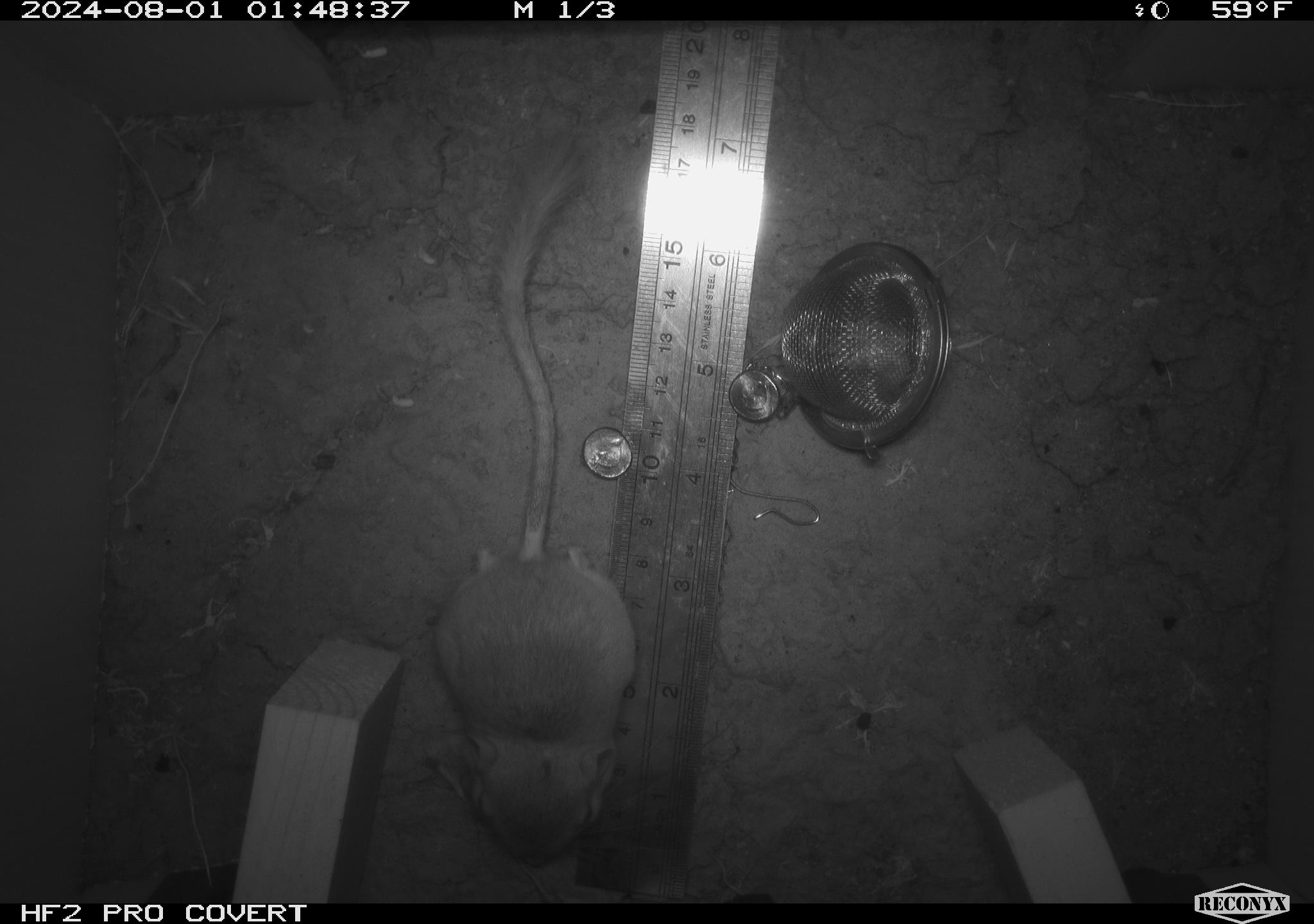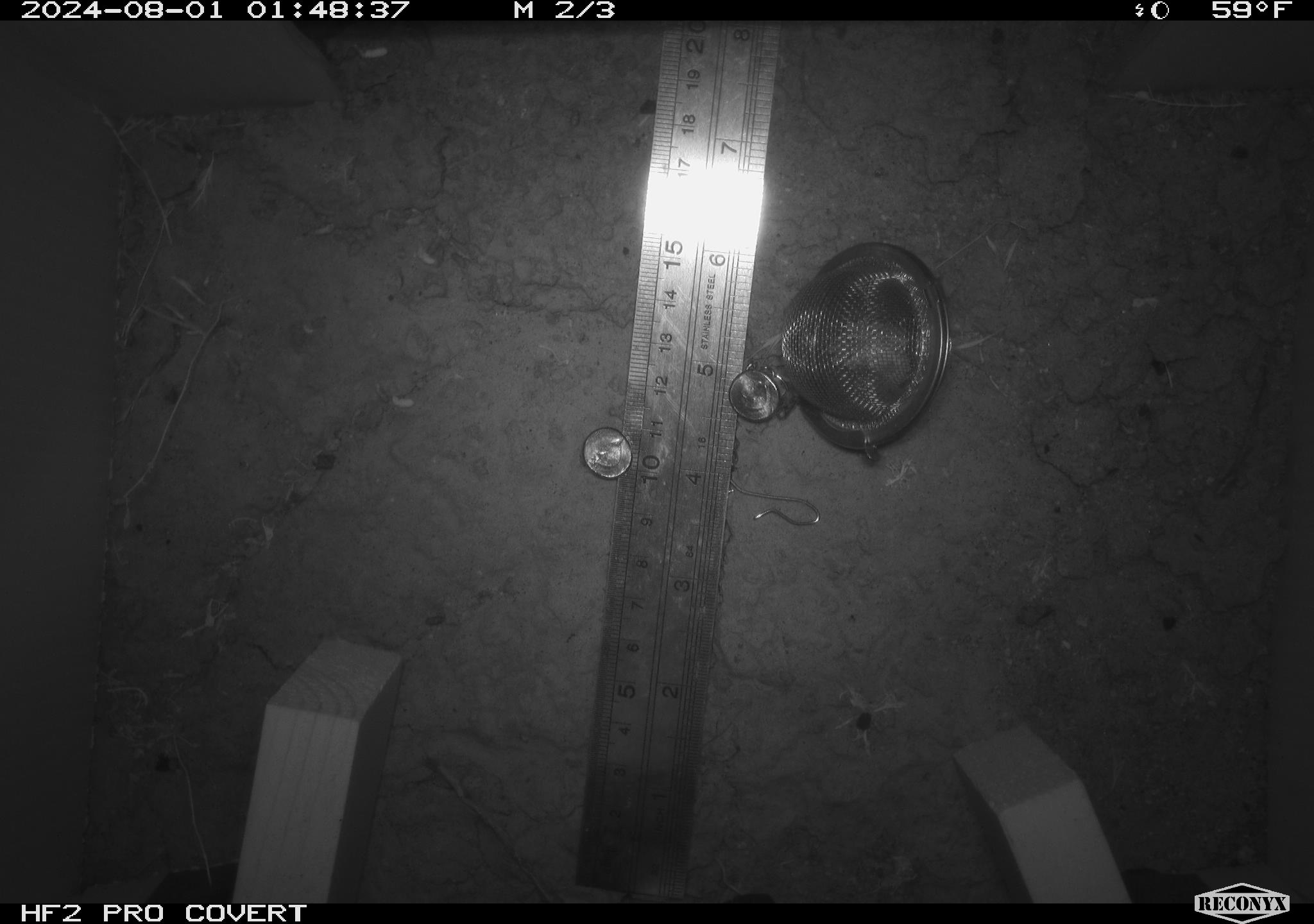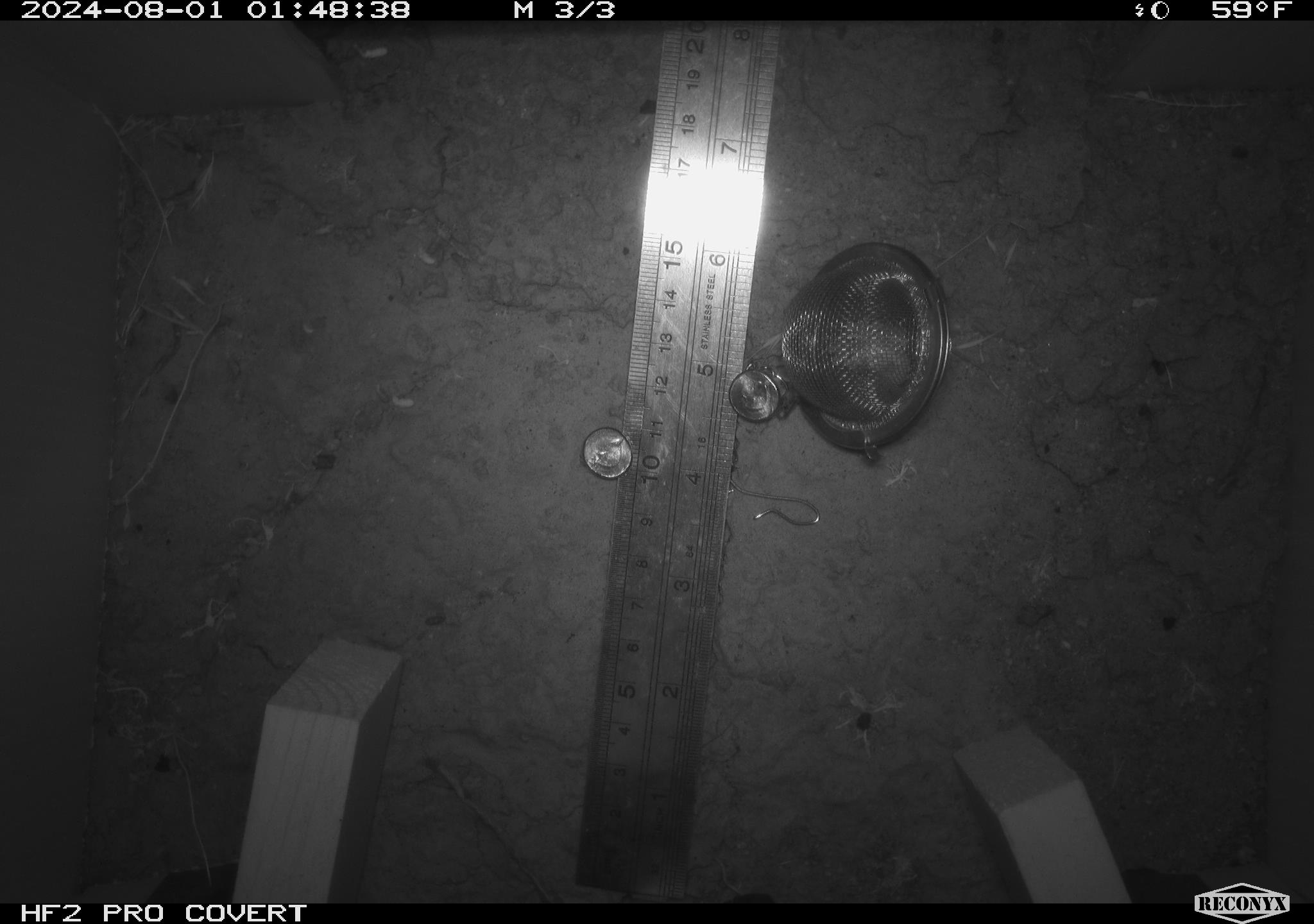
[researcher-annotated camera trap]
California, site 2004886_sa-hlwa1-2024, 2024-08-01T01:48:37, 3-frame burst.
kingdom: Animalia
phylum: Chordata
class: Mammalia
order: Rodentia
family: Heteromyidae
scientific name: Heteromyidae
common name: kangaroo rats and pocket mice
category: heteromyidae family